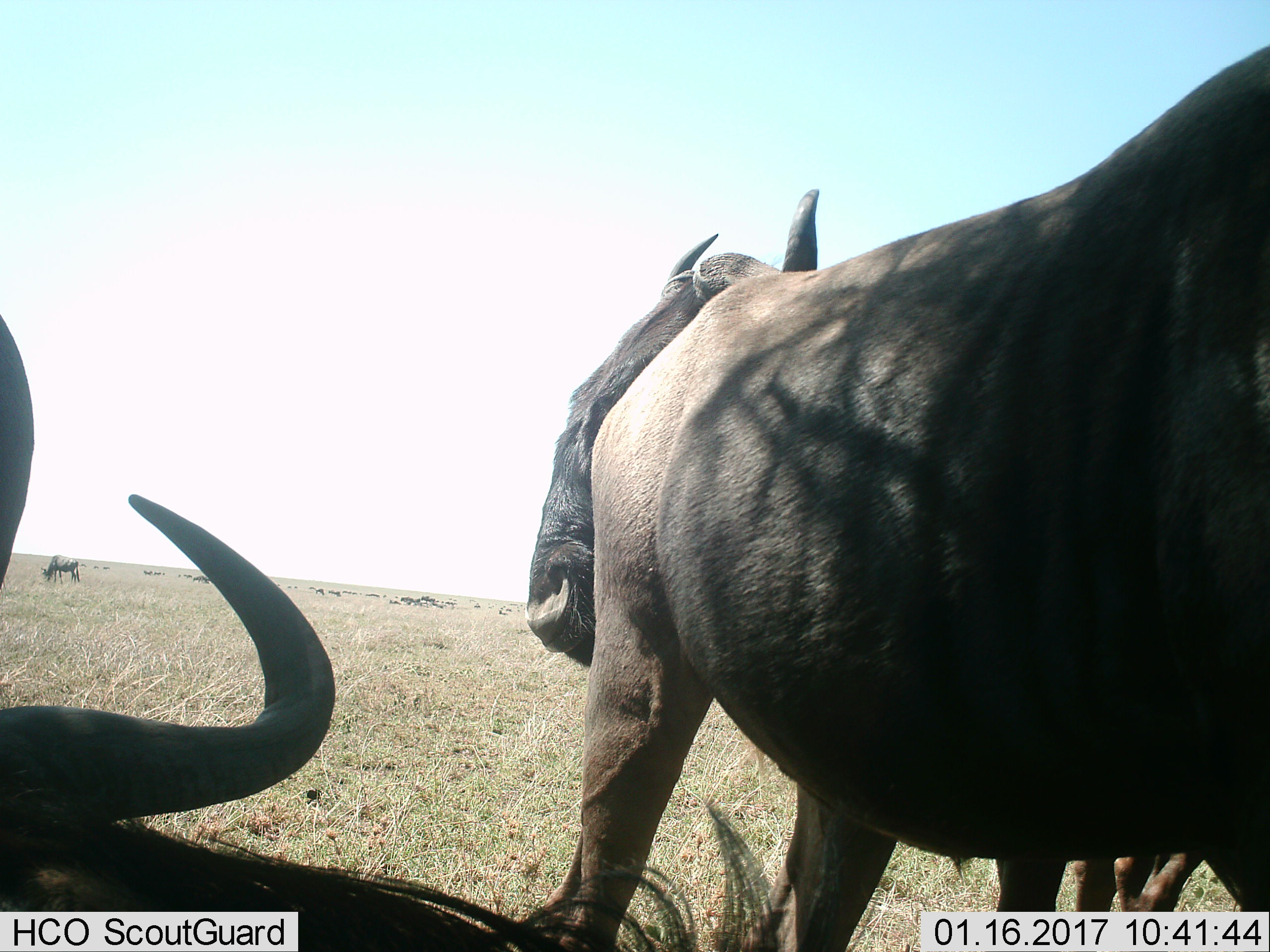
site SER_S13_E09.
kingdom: Animalia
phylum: Chordata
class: Mammalia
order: Artiodactyla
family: Bovidae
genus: Connochaetes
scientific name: Connochaetes taurinus taurinus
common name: blue wildebeest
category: wildebeestblue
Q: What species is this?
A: Wildebeestblue (blue wildebeest) (Connochaetes taurinus taurinus).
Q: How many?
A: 11-50.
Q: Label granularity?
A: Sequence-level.